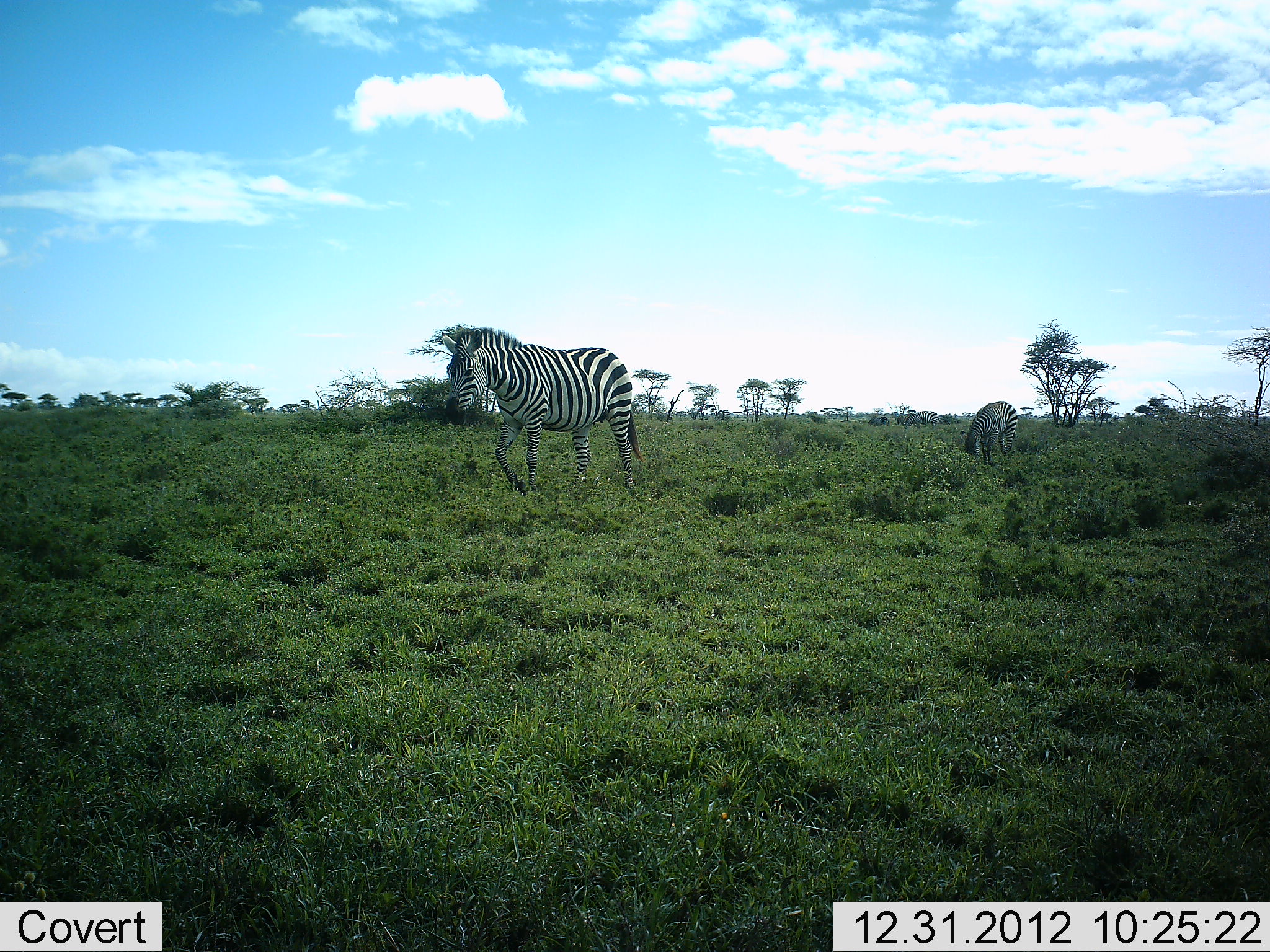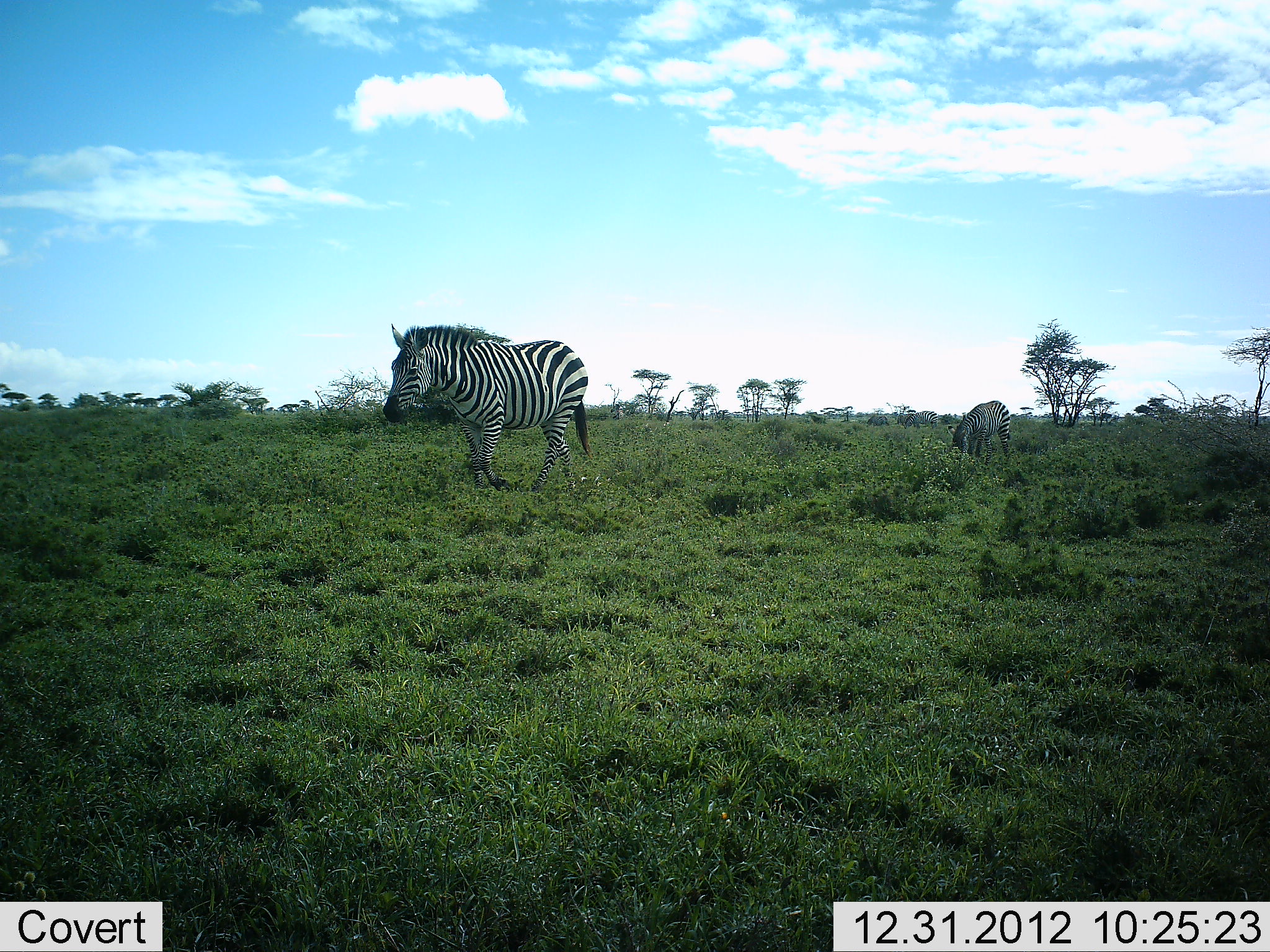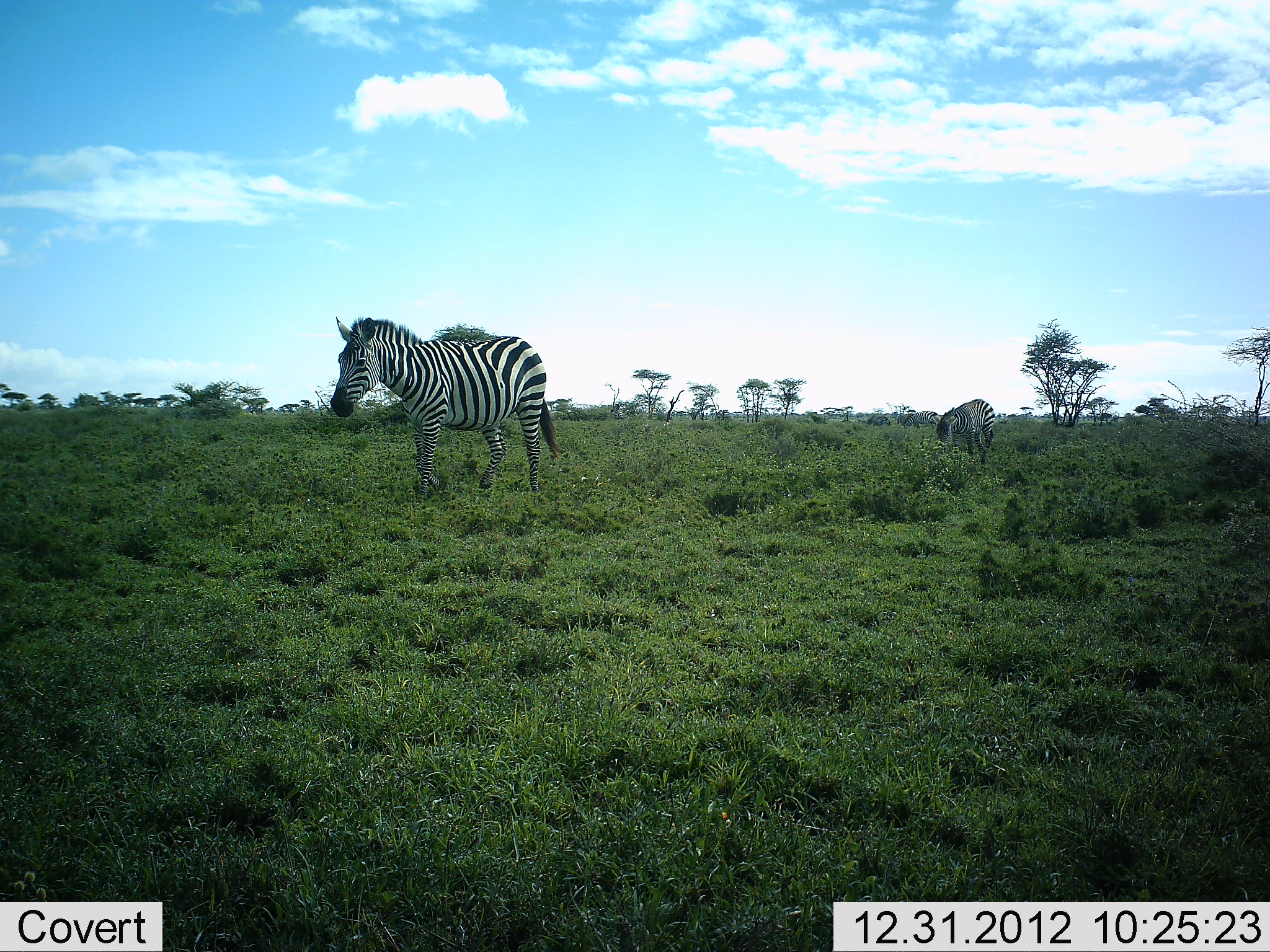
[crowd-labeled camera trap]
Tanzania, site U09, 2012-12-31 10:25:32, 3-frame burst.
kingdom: Animalia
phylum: Chordata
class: Mammalia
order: Perissodactyla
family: Equidae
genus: Equus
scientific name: Equus quagga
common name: plains zebra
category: zebra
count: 2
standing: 20%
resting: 0%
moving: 80%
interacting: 0%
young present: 30%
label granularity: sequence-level